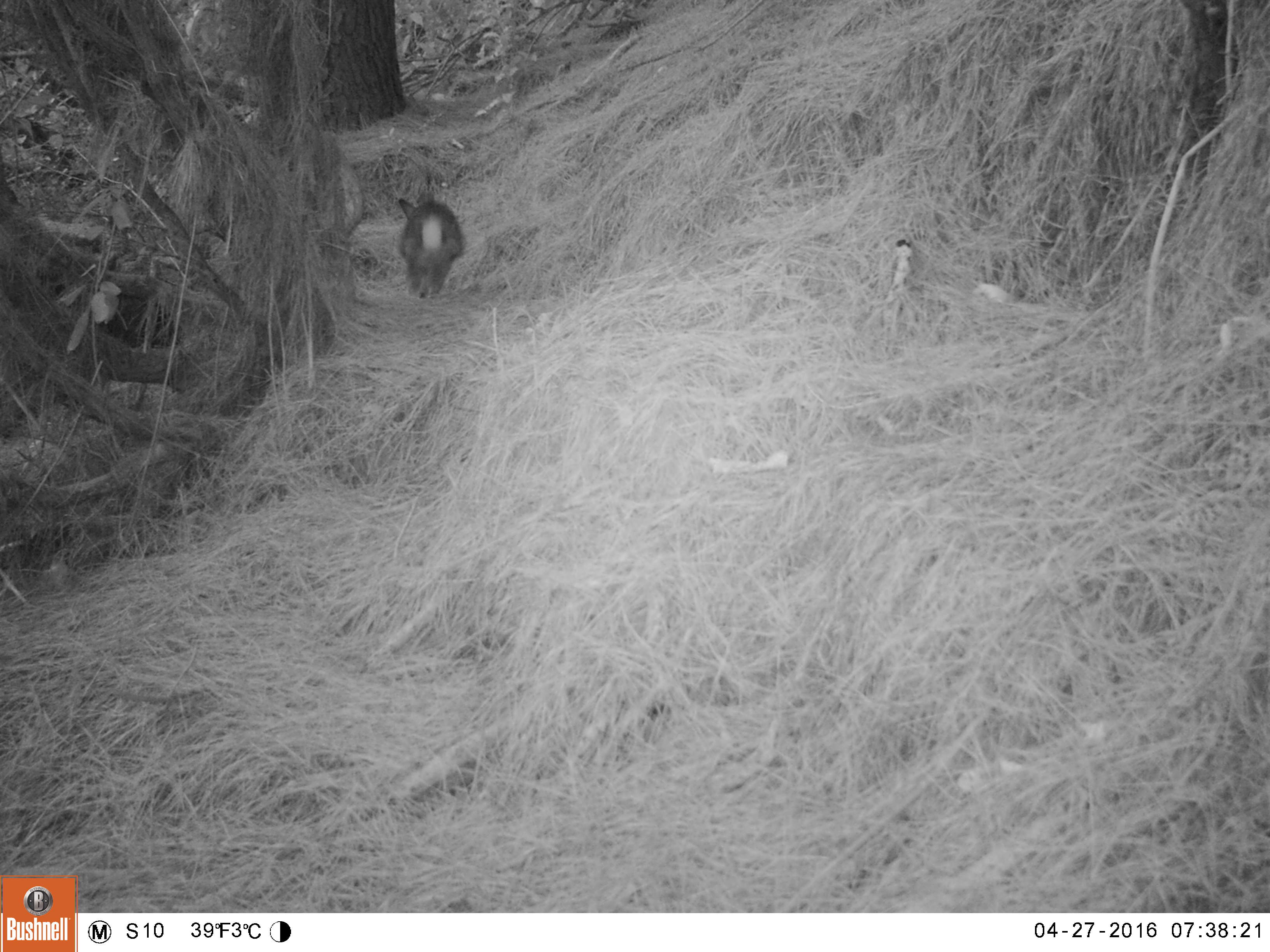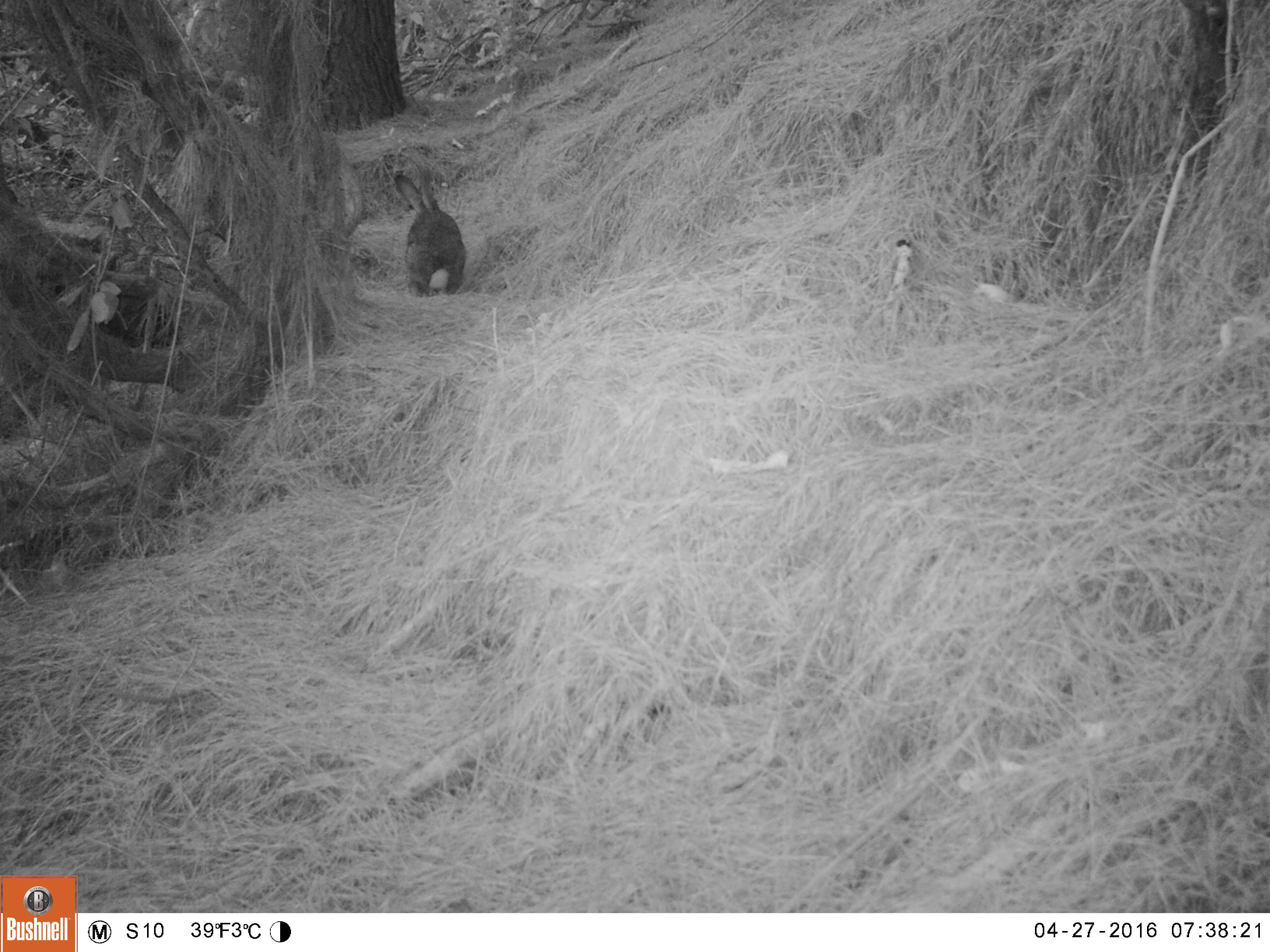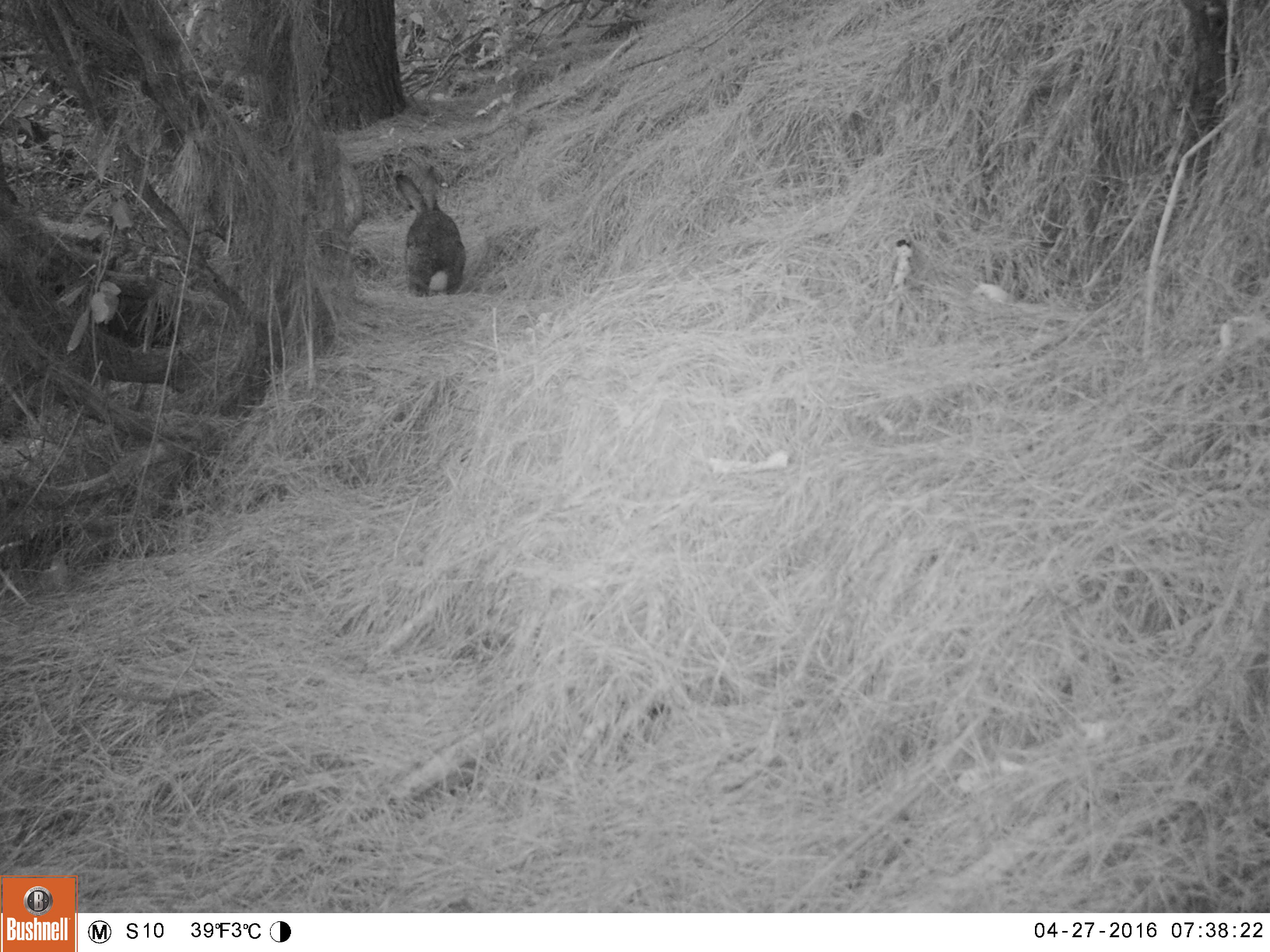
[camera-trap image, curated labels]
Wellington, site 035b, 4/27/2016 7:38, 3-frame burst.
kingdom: Animalia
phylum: Chordata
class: Mammalia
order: Lagomorpha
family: Leporidae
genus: Lepus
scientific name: Lepus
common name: hare